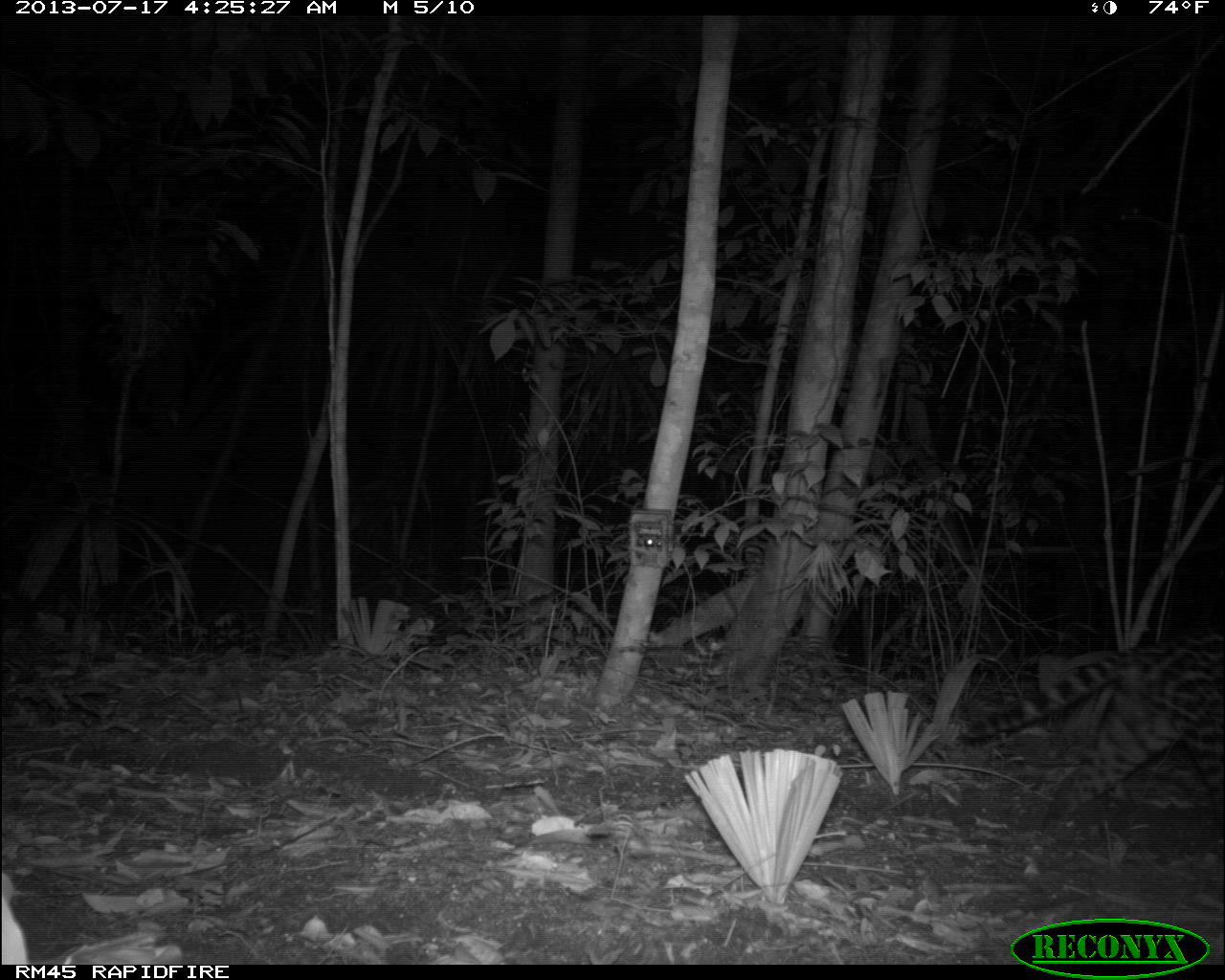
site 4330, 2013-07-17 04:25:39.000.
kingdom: Animalia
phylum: Chordata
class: Mammalia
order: Carnivora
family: Felidae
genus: Leopardus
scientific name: Leopardus pardalis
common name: ocelot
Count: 1.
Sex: male.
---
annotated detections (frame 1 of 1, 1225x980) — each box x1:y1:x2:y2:
leopardus pardalis: 957:615:1225:855